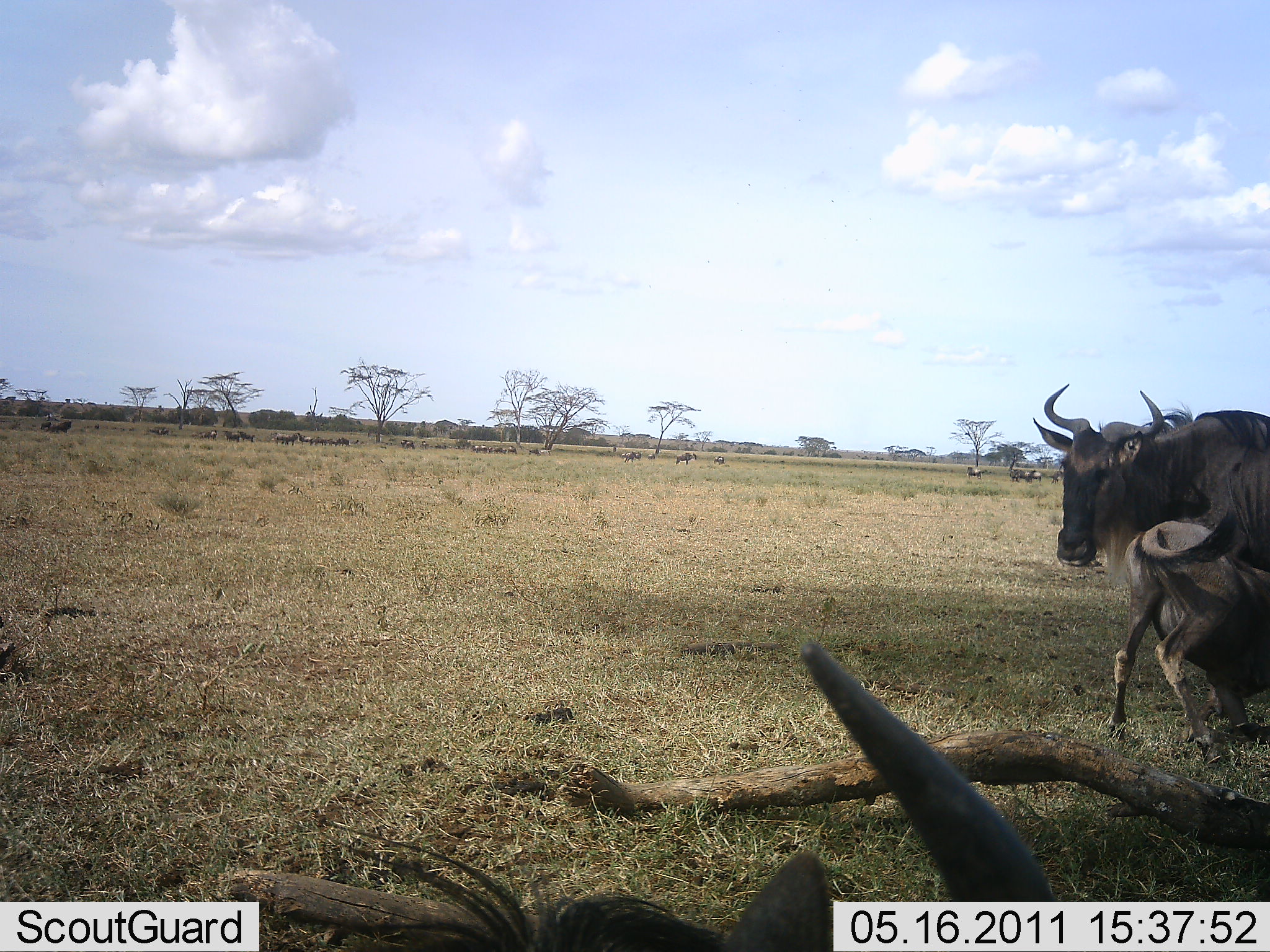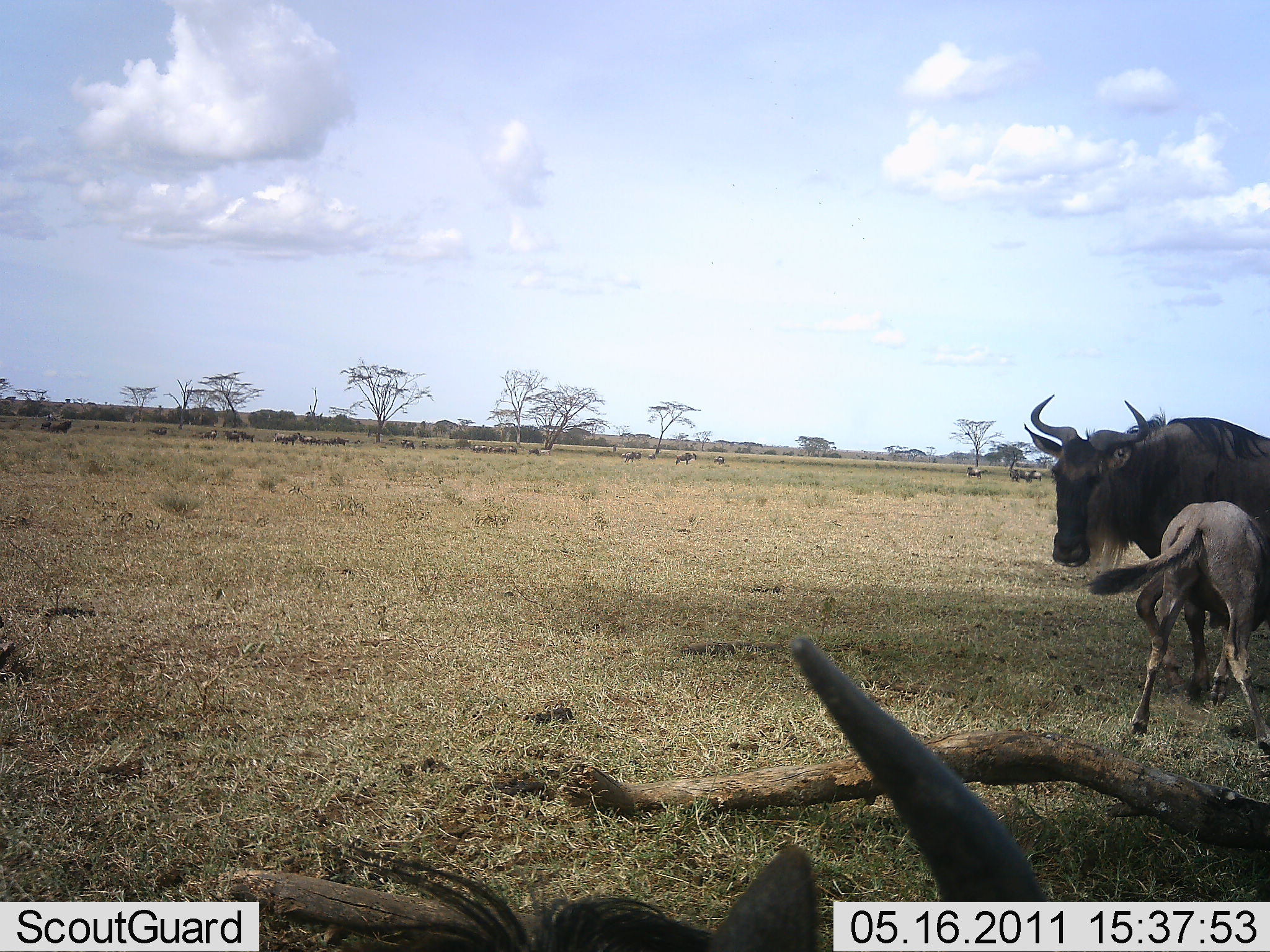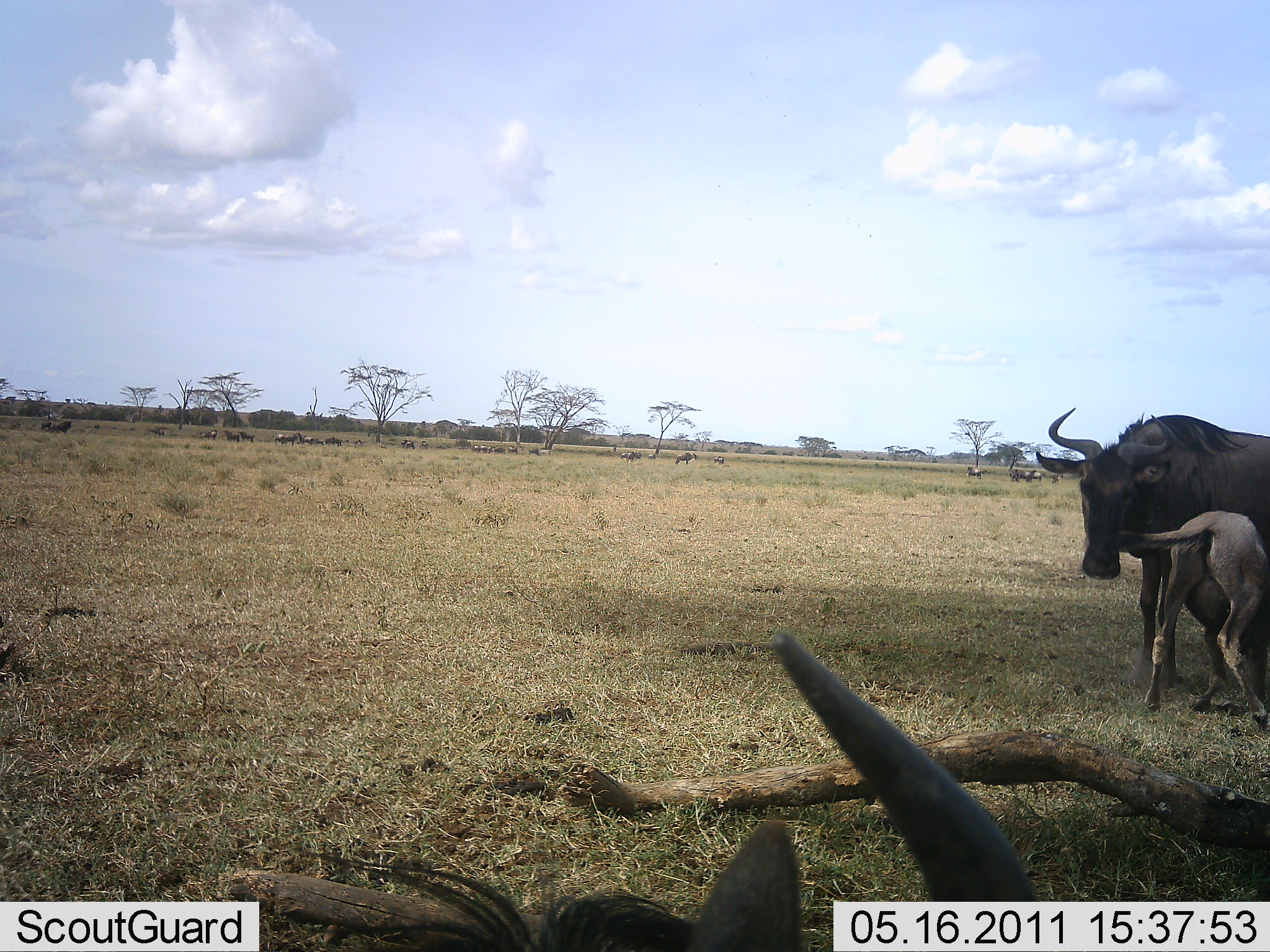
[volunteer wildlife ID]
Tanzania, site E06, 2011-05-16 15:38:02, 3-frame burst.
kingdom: Animalia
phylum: Chordata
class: Mammalia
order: Artiodactyla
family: Bovidae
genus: Connochaetes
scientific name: Connochaetes taurinus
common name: blue wildebeest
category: wildebeest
Wildebeest (blue wildebeest) (Connochaetes taurinus), count 3. Behavior (volunteer vote fractions): standing 42%, resting 25%, moving 25%, interacting 67%. Young present (vote fraction): 67%. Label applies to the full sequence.